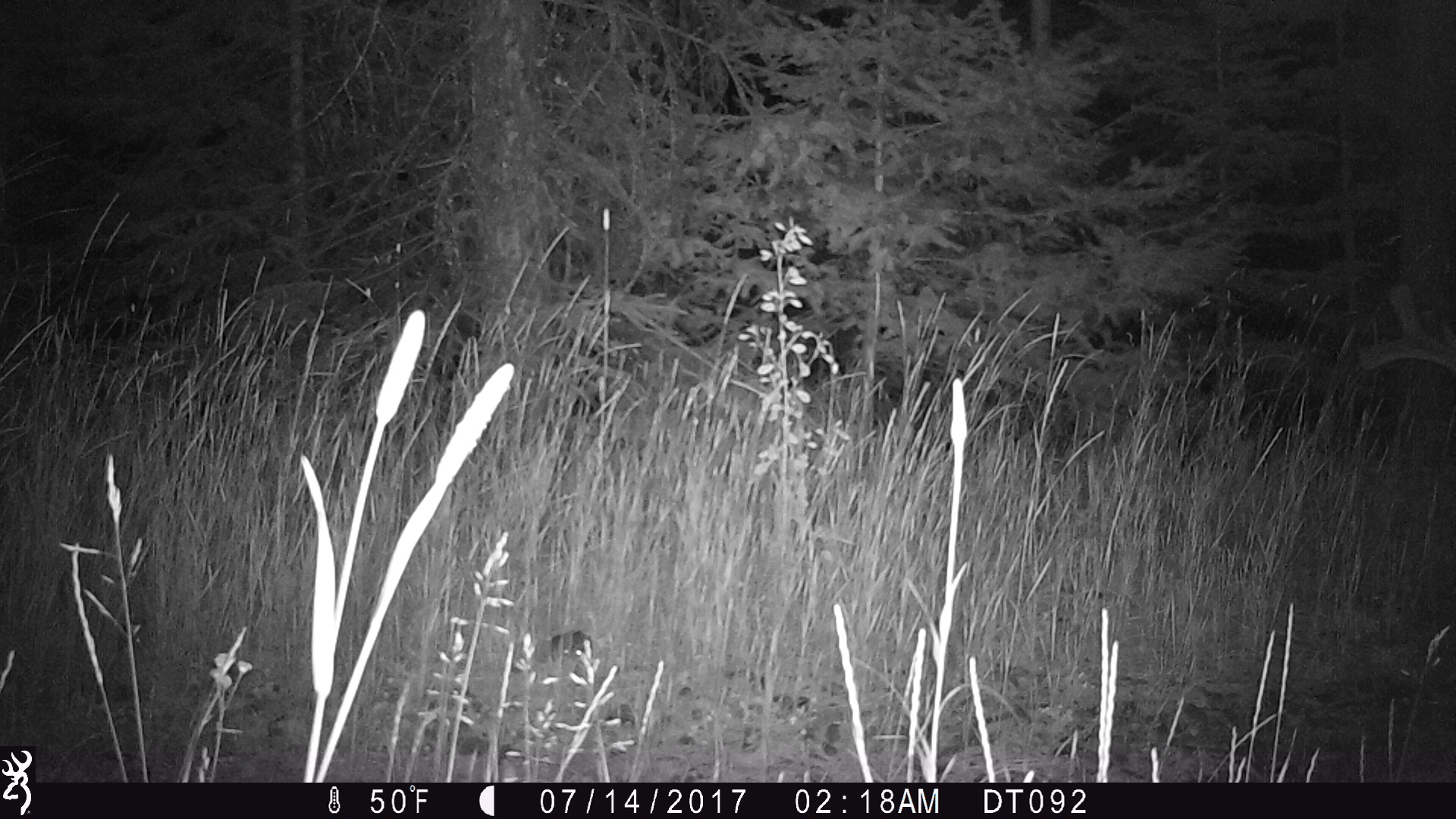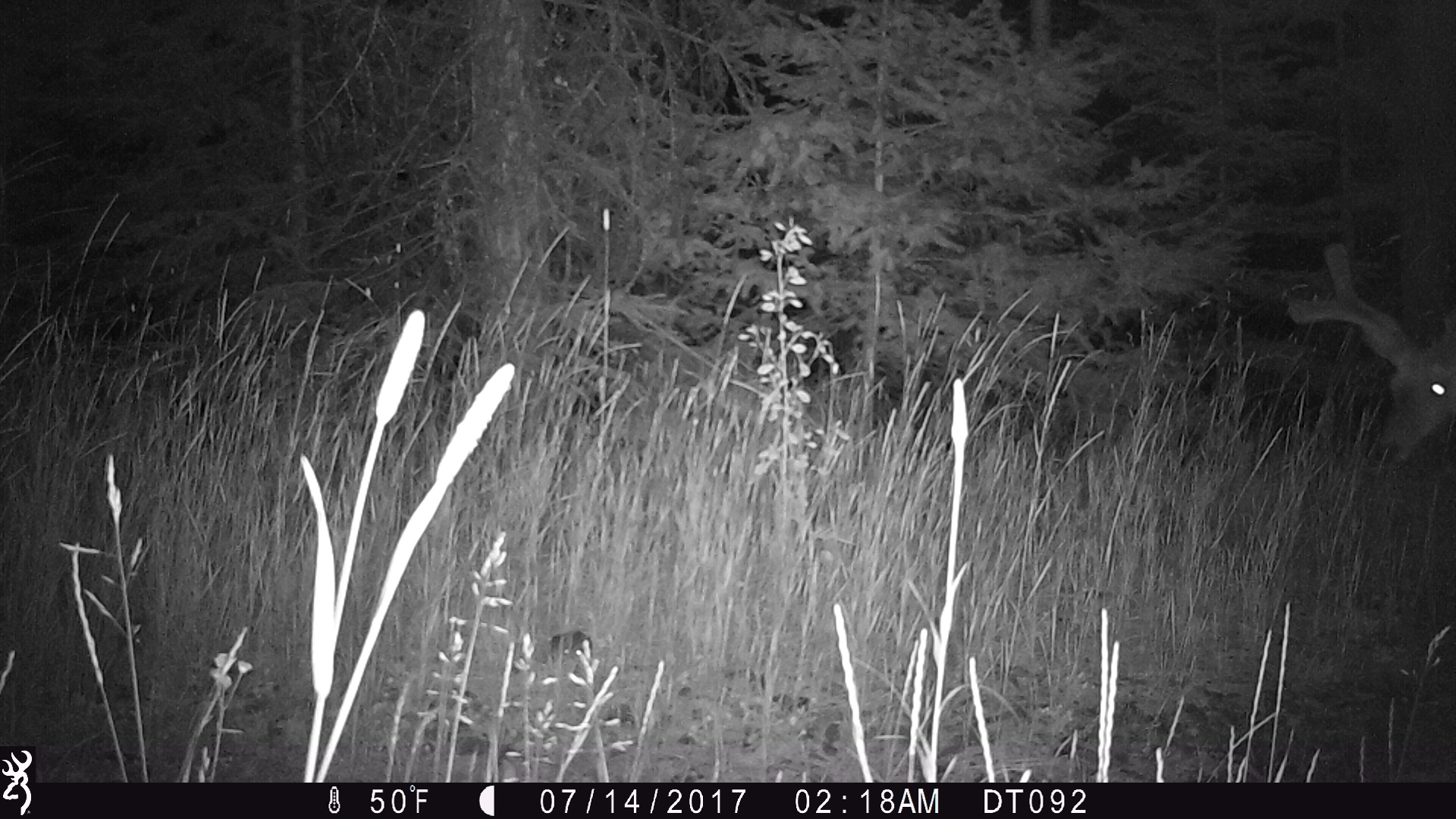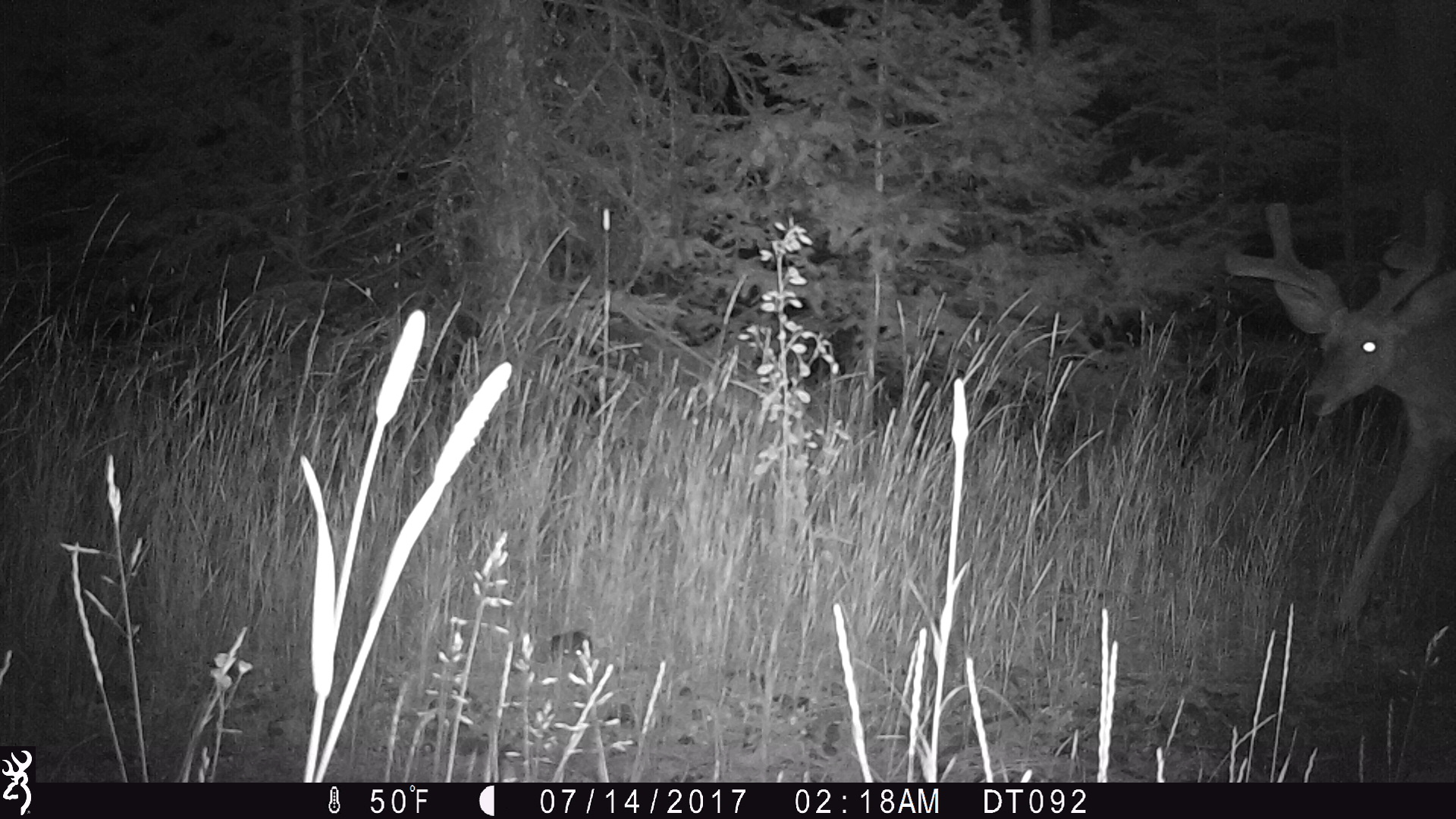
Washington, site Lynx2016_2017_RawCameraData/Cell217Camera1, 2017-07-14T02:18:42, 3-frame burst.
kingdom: Animalia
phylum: Chordata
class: Mammalia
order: Artiodactyla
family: Cervidae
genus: Odocoileus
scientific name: Odocoileus hemionus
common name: mule deer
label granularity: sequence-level